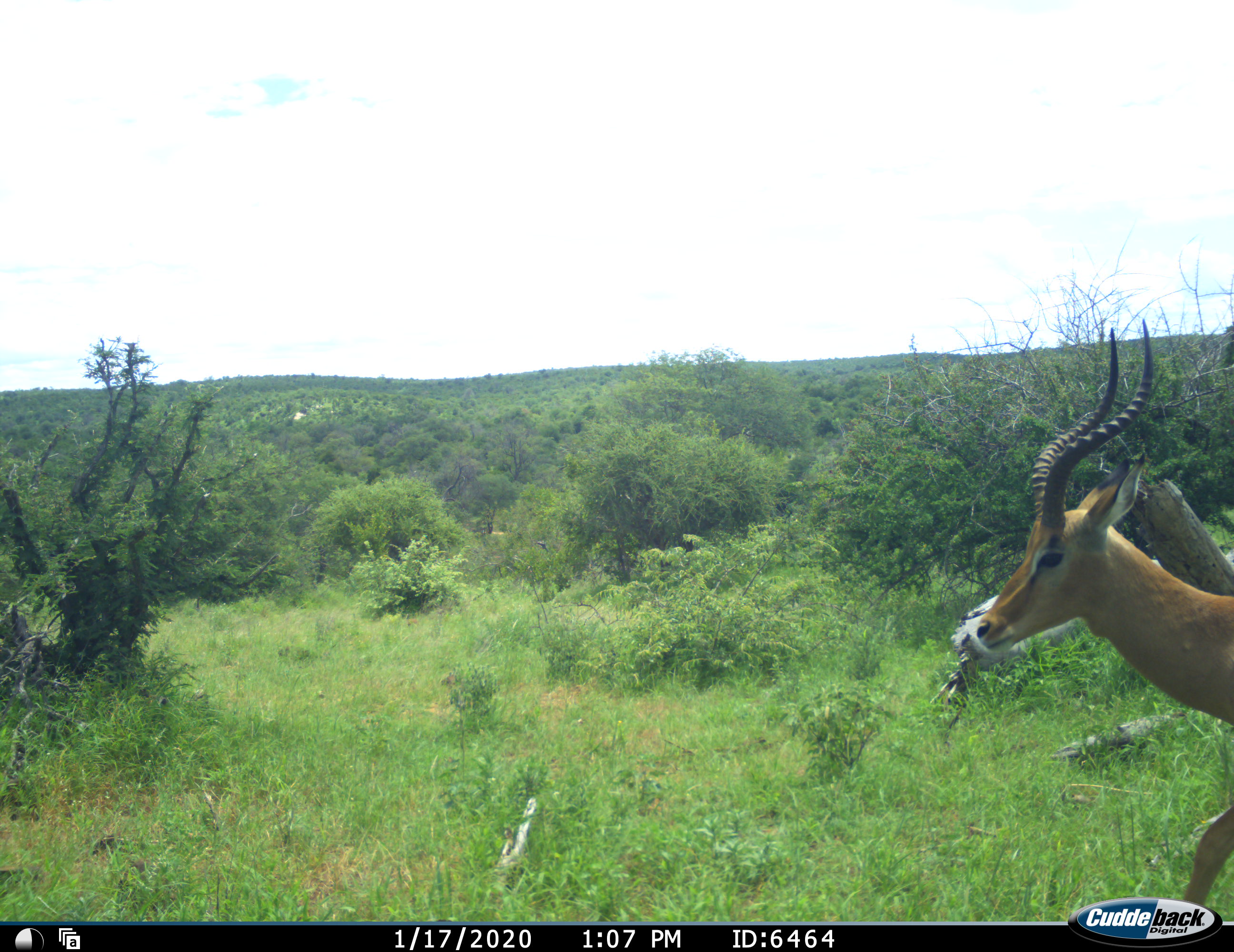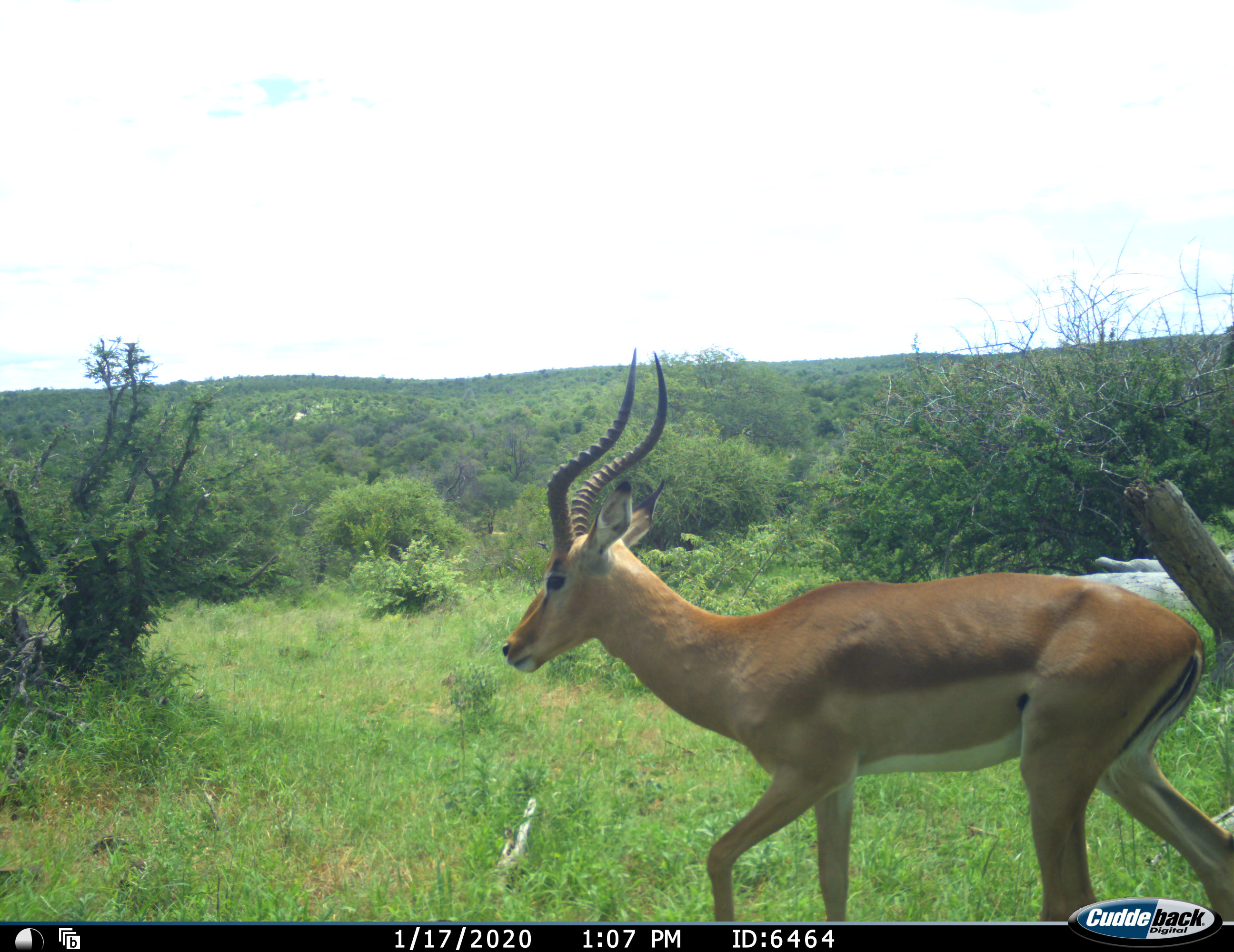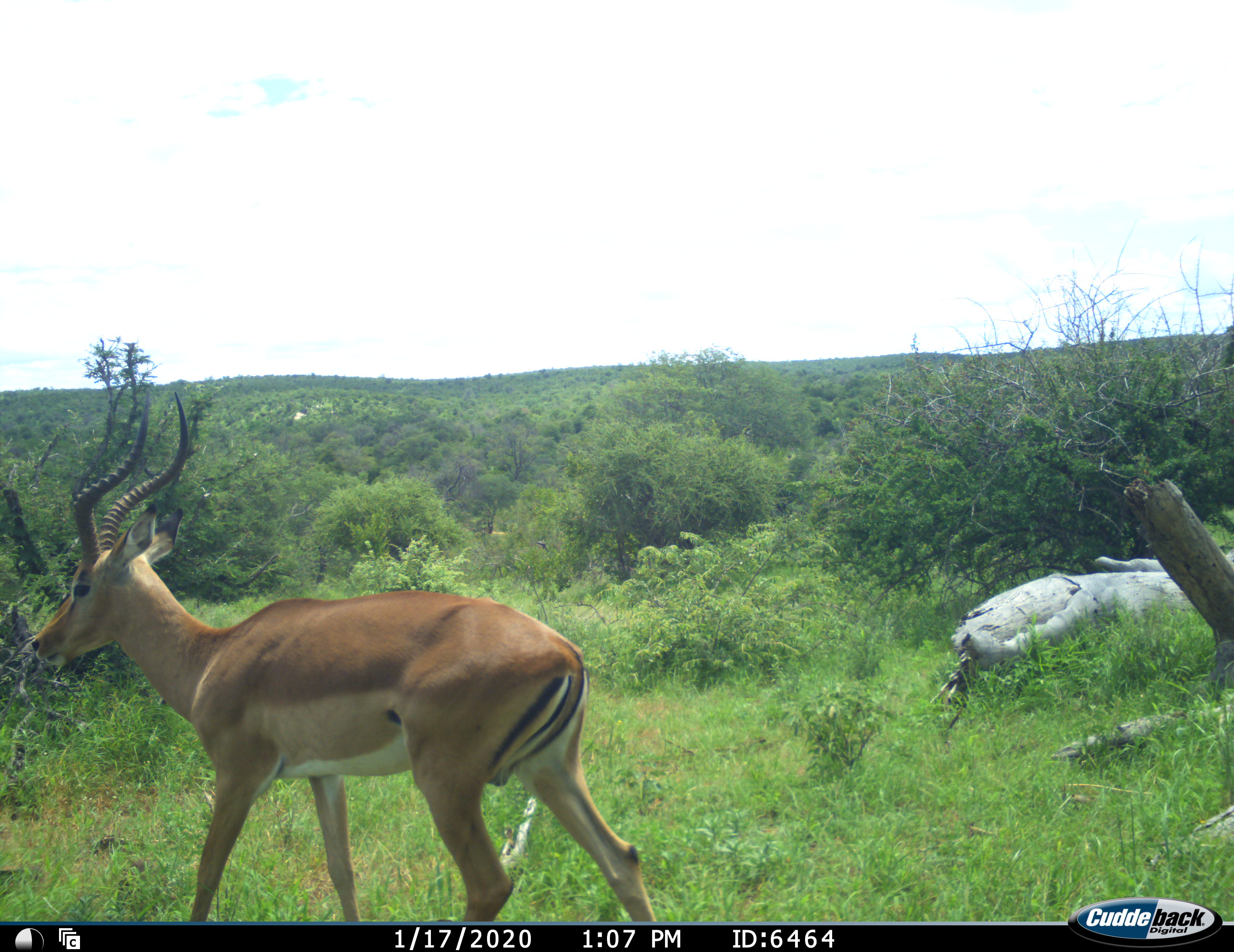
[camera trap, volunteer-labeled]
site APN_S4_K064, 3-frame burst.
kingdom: Animalia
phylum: Chordata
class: Mammalia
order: Artiodactyla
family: Bovidae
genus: Aepyceros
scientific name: Aepyceros melampus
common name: impala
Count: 1.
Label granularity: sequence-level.